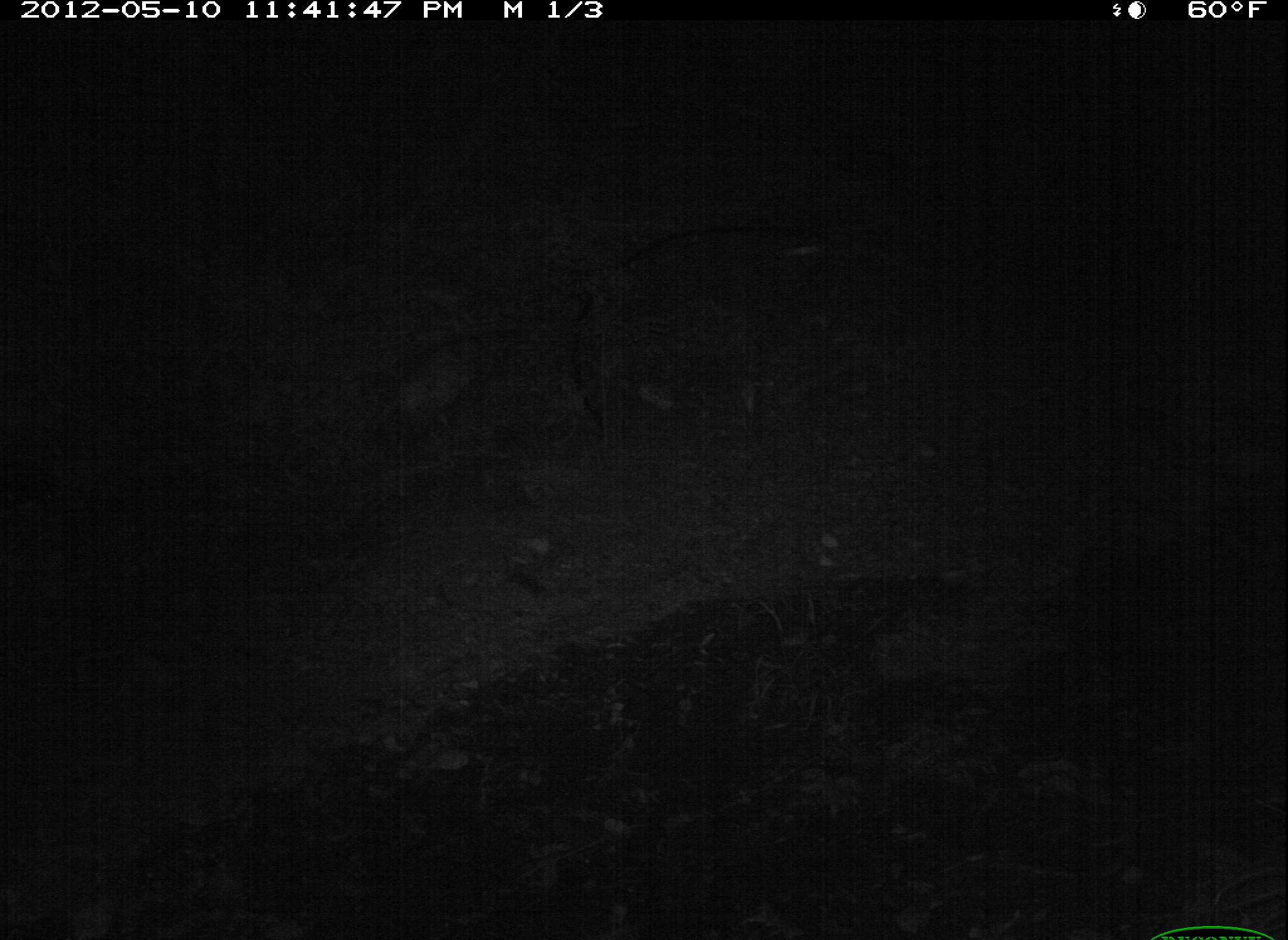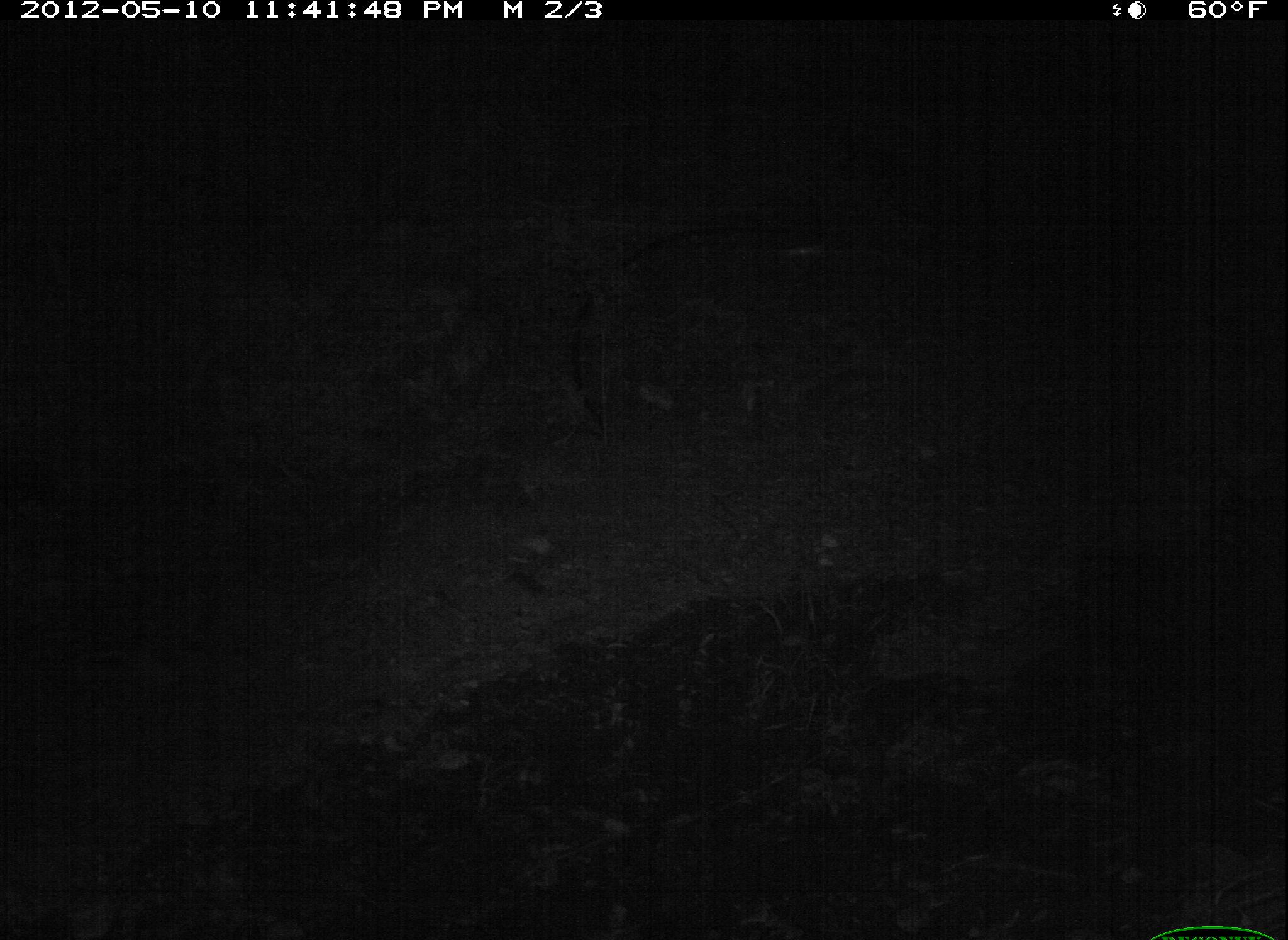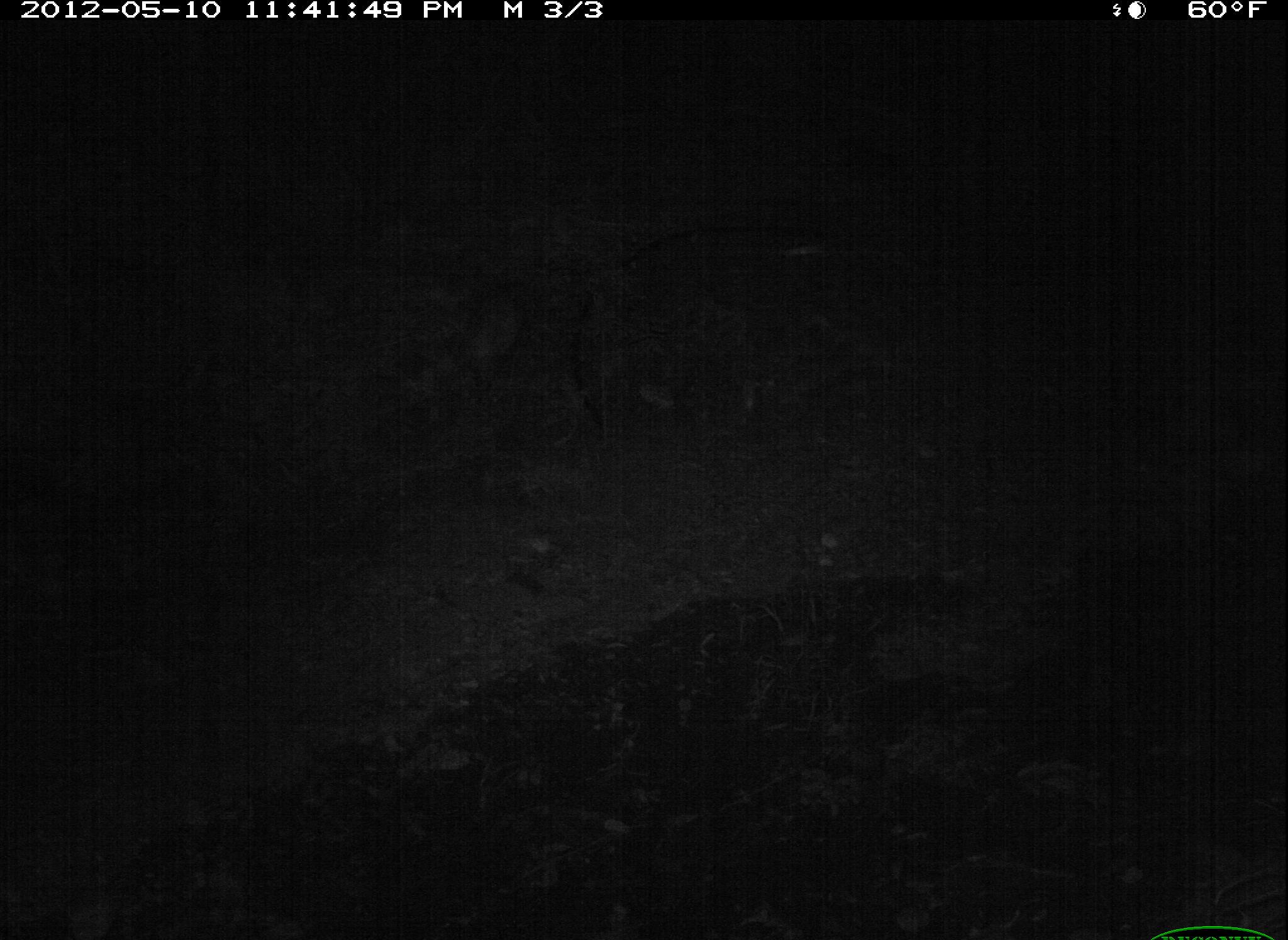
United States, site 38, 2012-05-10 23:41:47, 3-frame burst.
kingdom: Animalia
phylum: Chordata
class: Mammalia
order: Didelphimorphia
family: Didelphidae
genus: Didelphis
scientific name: Didelphis virginiana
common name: virginia opossum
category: opossum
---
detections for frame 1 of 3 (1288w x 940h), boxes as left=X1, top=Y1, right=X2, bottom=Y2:
opossum: left=367, top=325, right=528, bottom=459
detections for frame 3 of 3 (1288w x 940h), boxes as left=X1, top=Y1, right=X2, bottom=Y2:
opossum: left=445, top=266, right=532, bottom=395